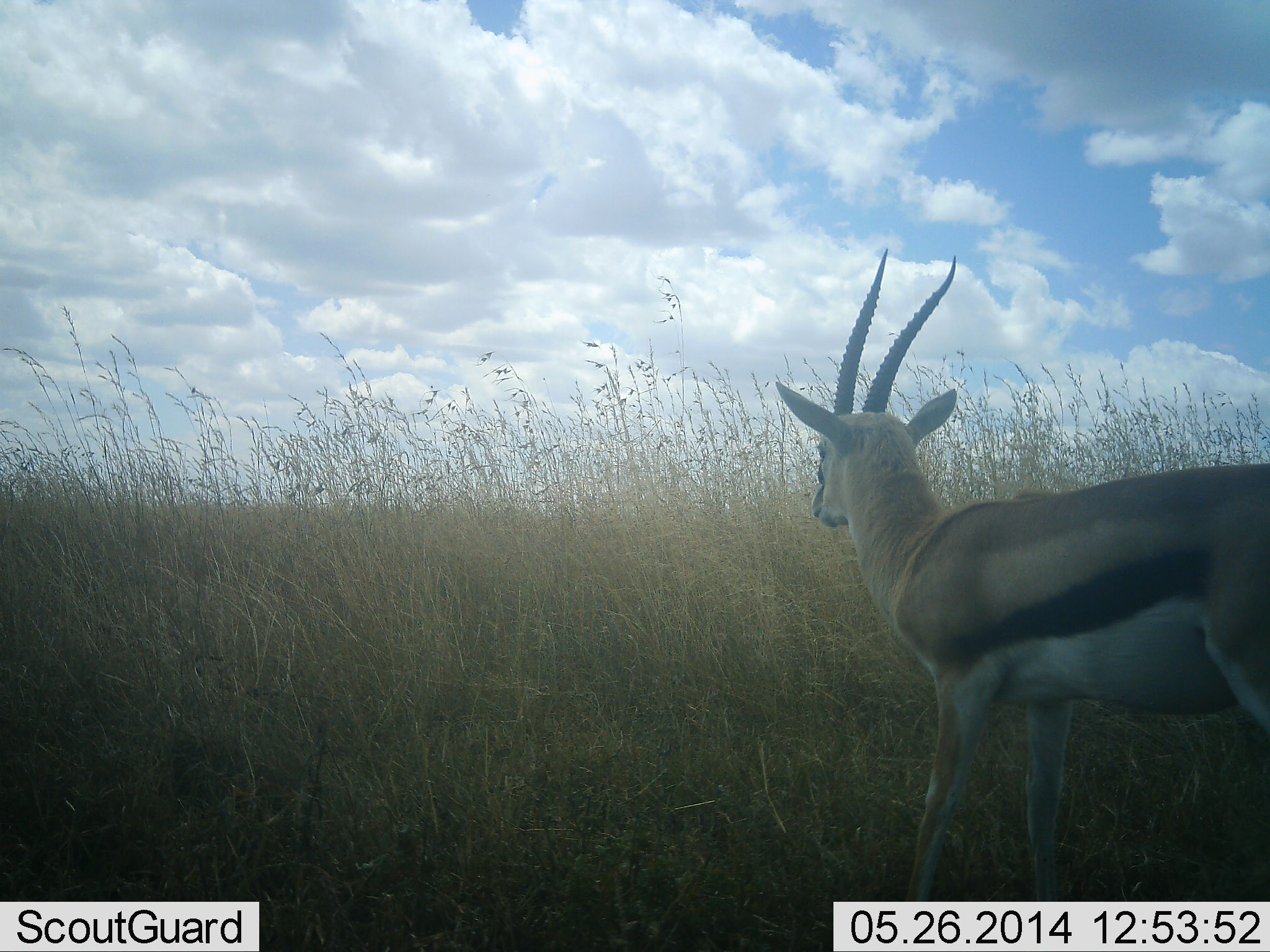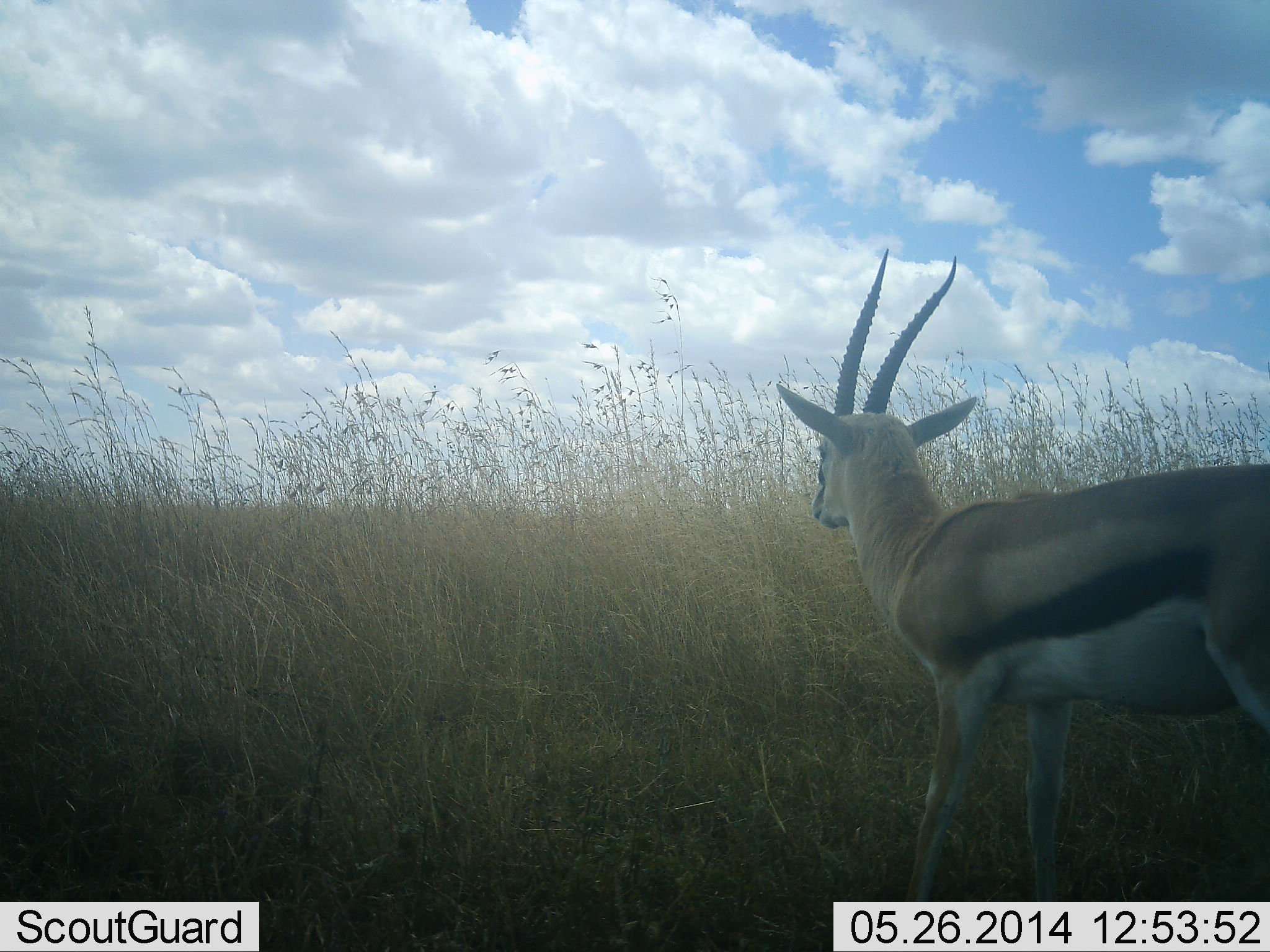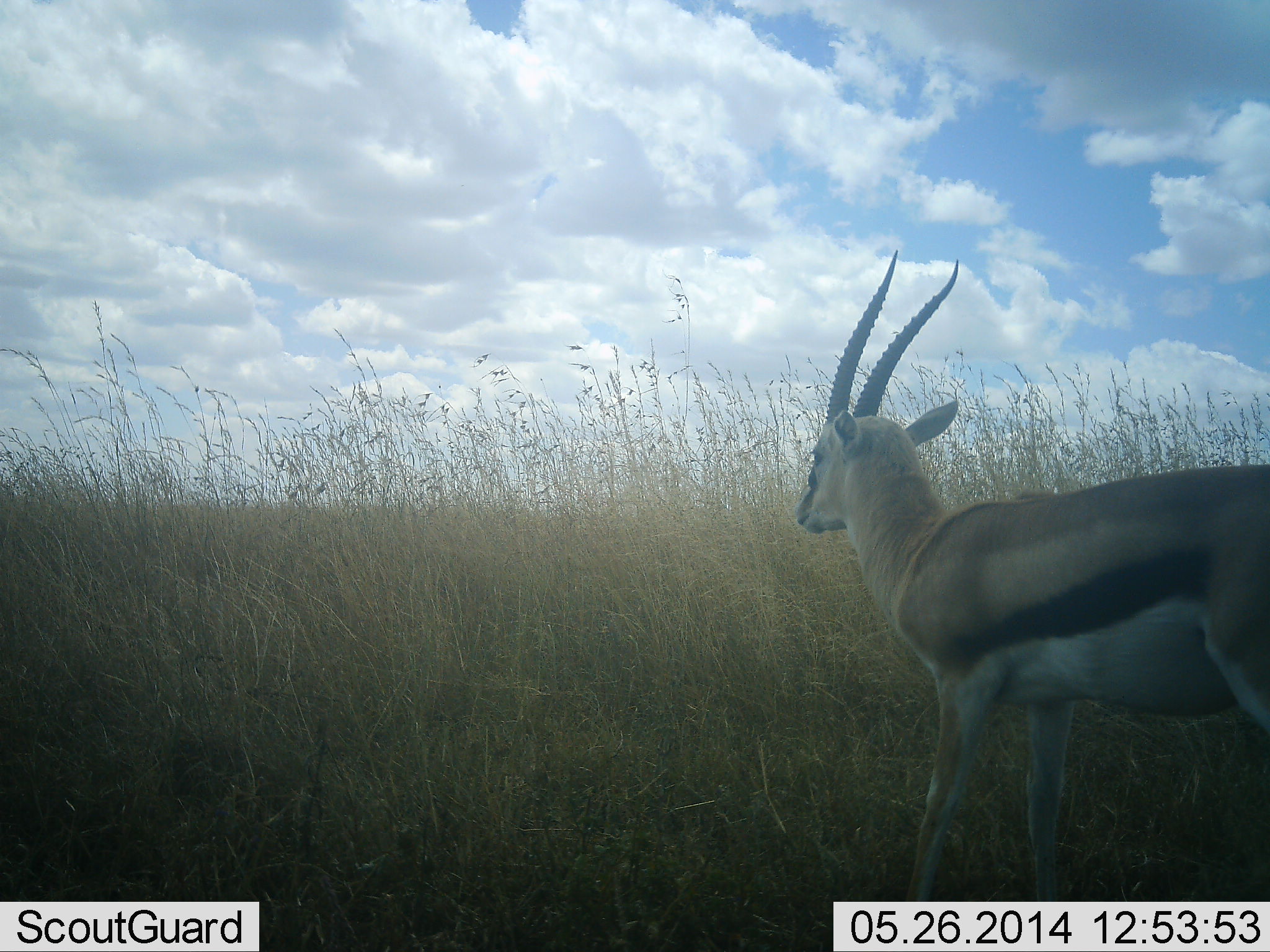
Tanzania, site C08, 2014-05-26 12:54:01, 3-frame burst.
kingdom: Animalia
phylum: Chordata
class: Mammalia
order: Artiodactyla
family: Bovidae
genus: Eudorcas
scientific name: Eudorcas thomsonii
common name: thomson's gazelle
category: gazellethomsons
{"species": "gazellethomsons (thomson's gazelle) (Eudorcas thomsonii)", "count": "1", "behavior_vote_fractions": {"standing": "100%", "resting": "0%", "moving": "0%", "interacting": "0%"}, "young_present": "0%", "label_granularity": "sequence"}